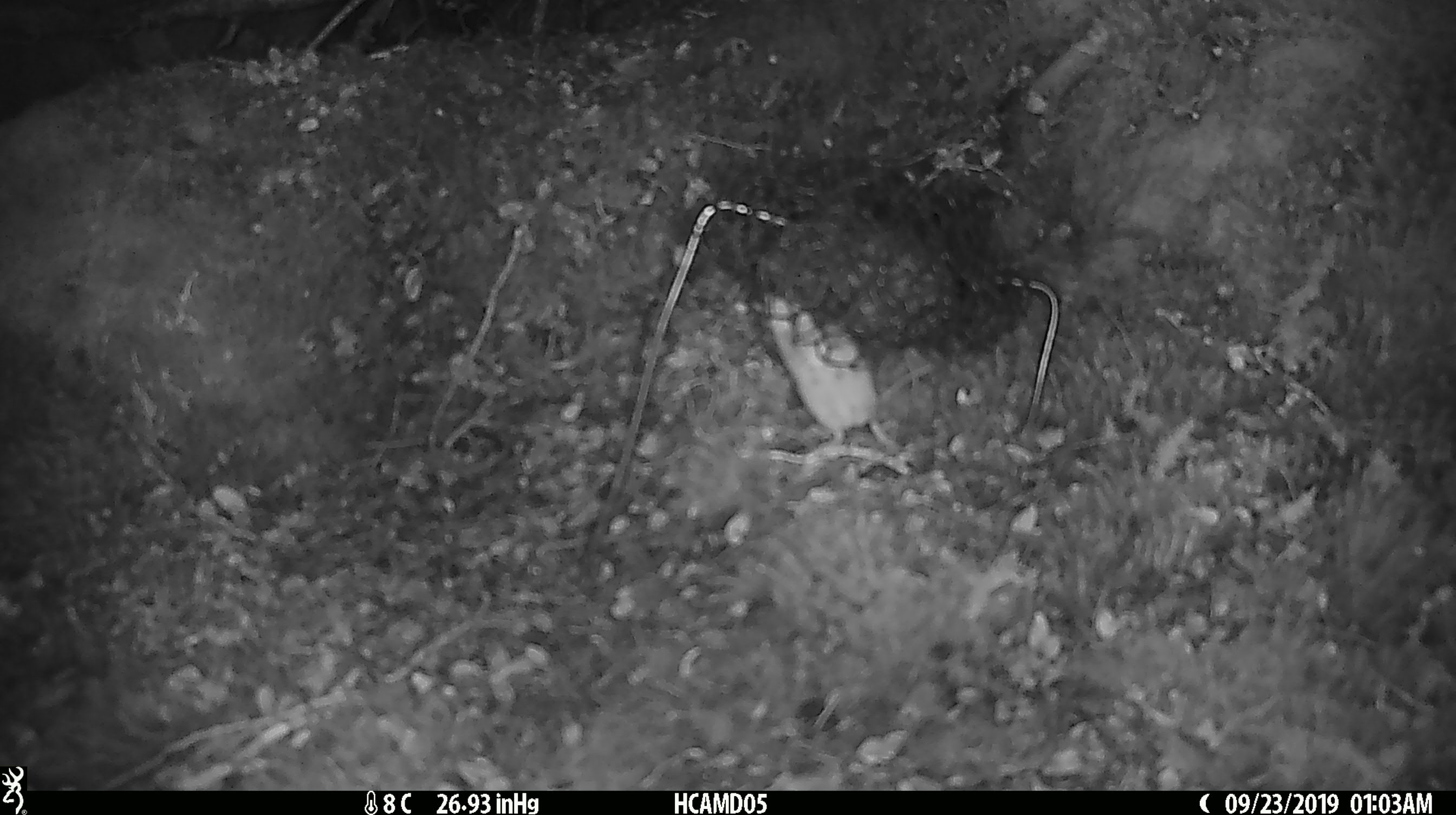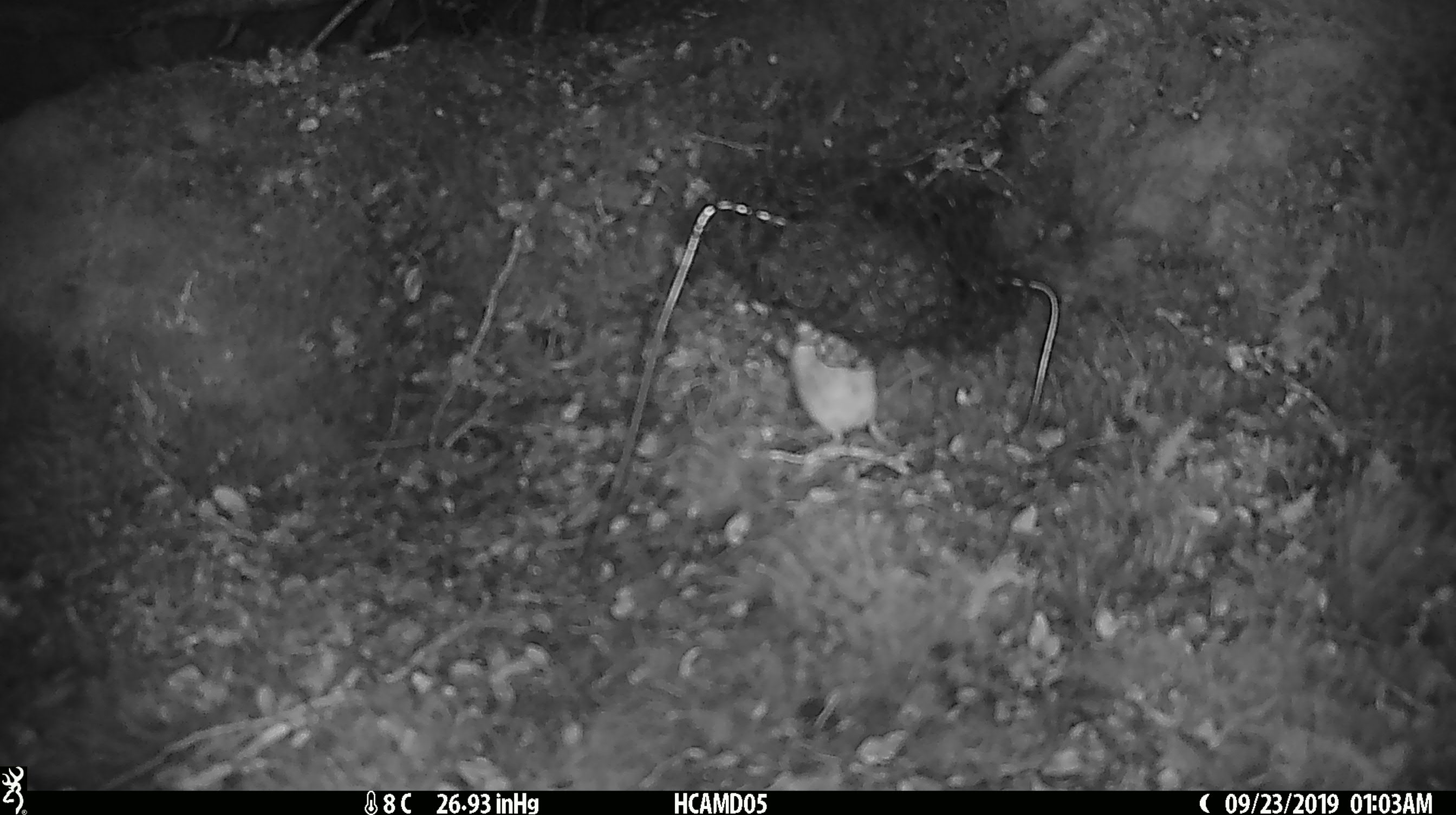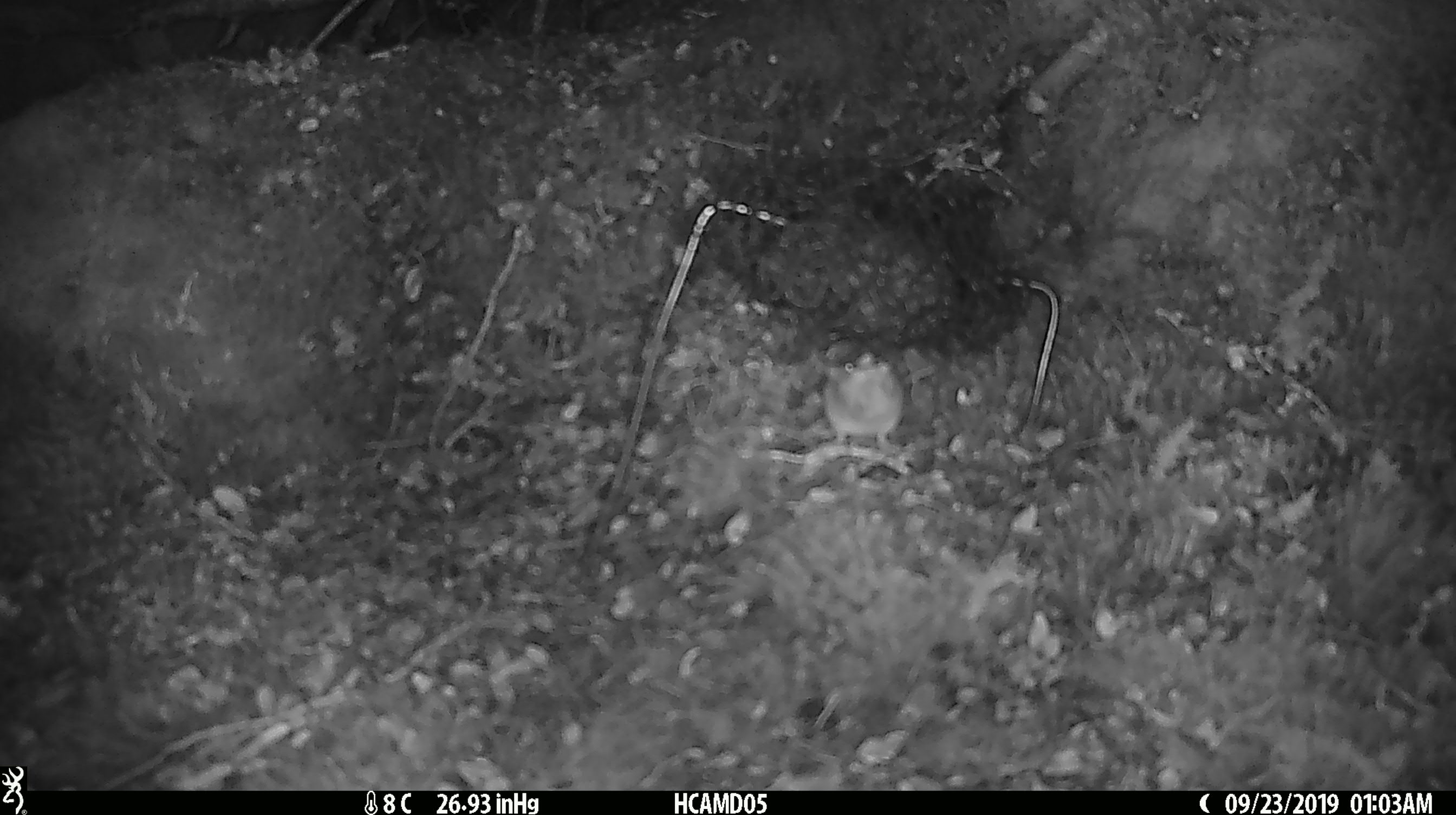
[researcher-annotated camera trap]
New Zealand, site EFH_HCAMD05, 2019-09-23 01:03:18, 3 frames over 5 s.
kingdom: Animalia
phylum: Chordata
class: Mammalia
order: Rodentia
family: Muridae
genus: Mus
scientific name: Mus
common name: mouse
Mouse (Mus).